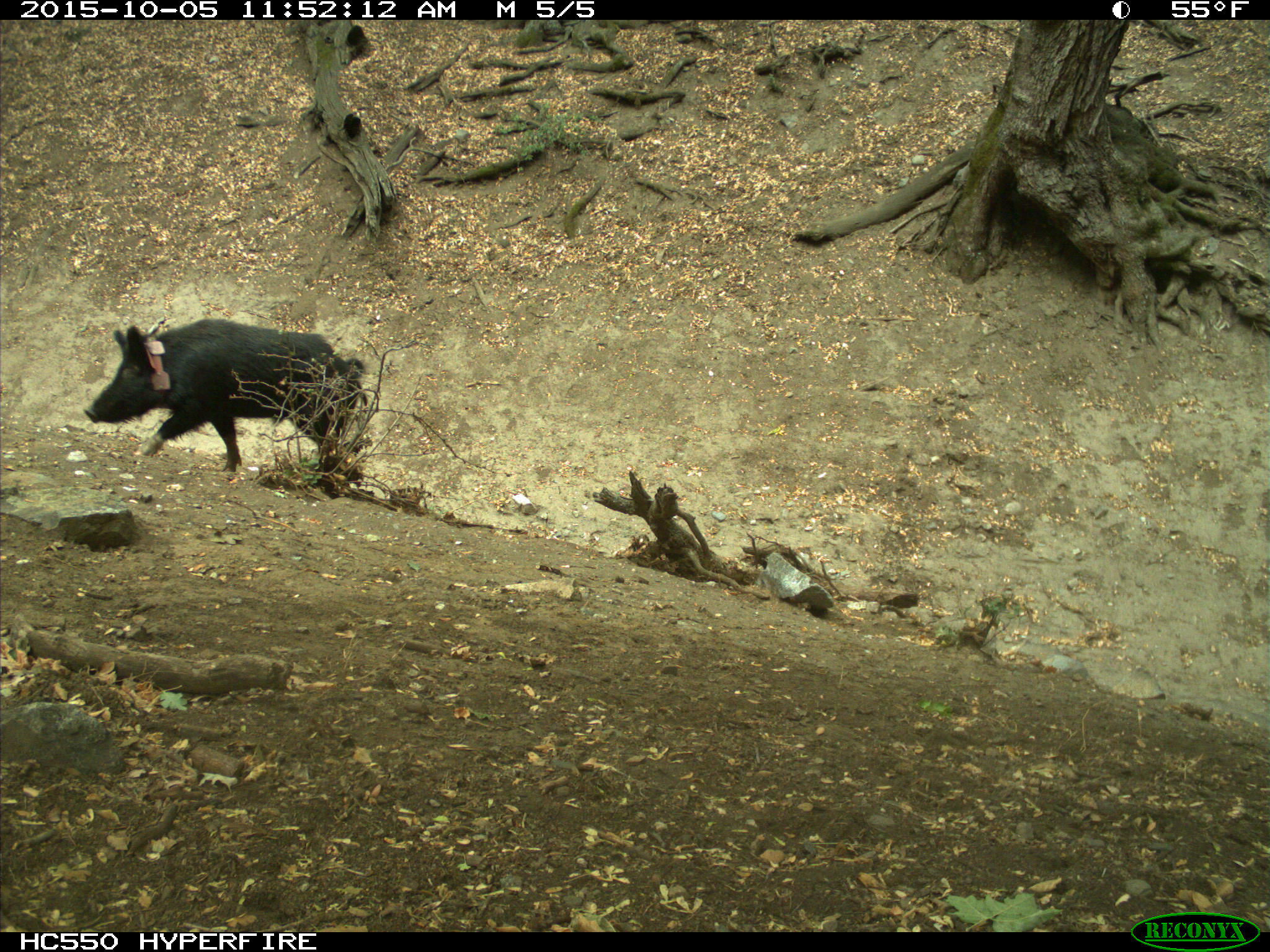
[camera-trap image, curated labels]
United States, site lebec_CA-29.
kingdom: Animalia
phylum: Chordata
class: Mammalia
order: Artiodactyla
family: Suidae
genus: Sus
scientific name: Sus scrofa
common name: wild boar